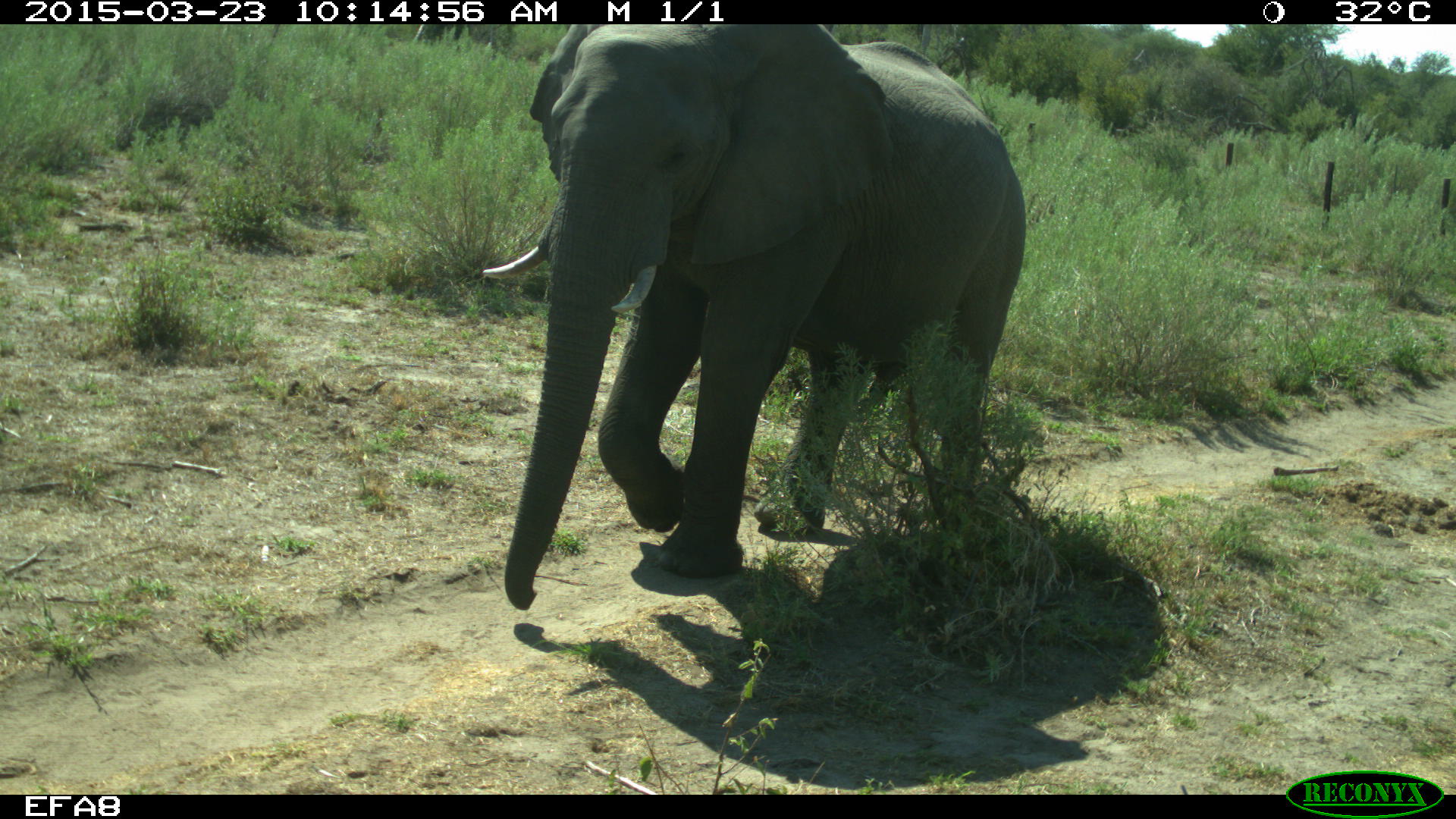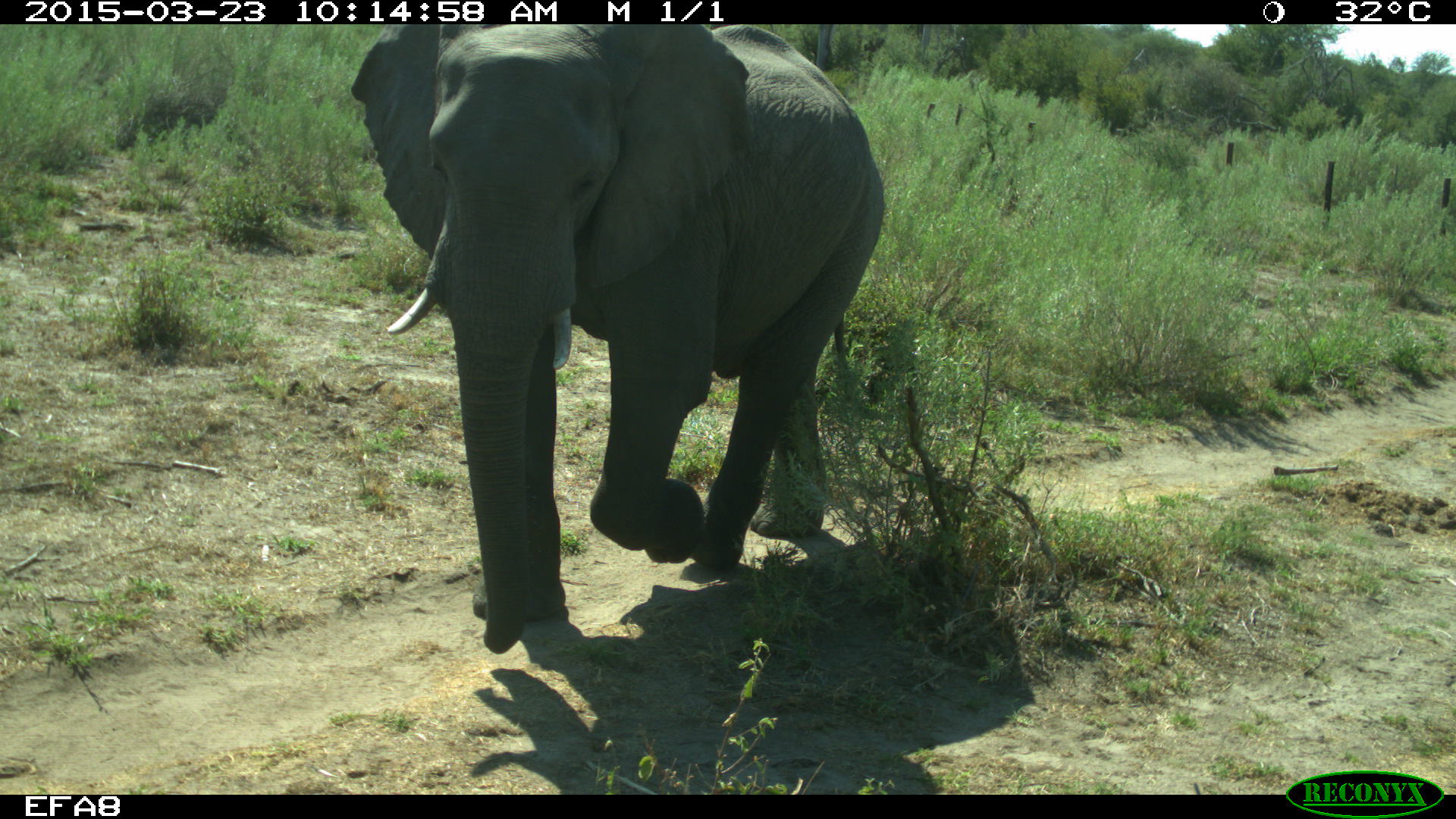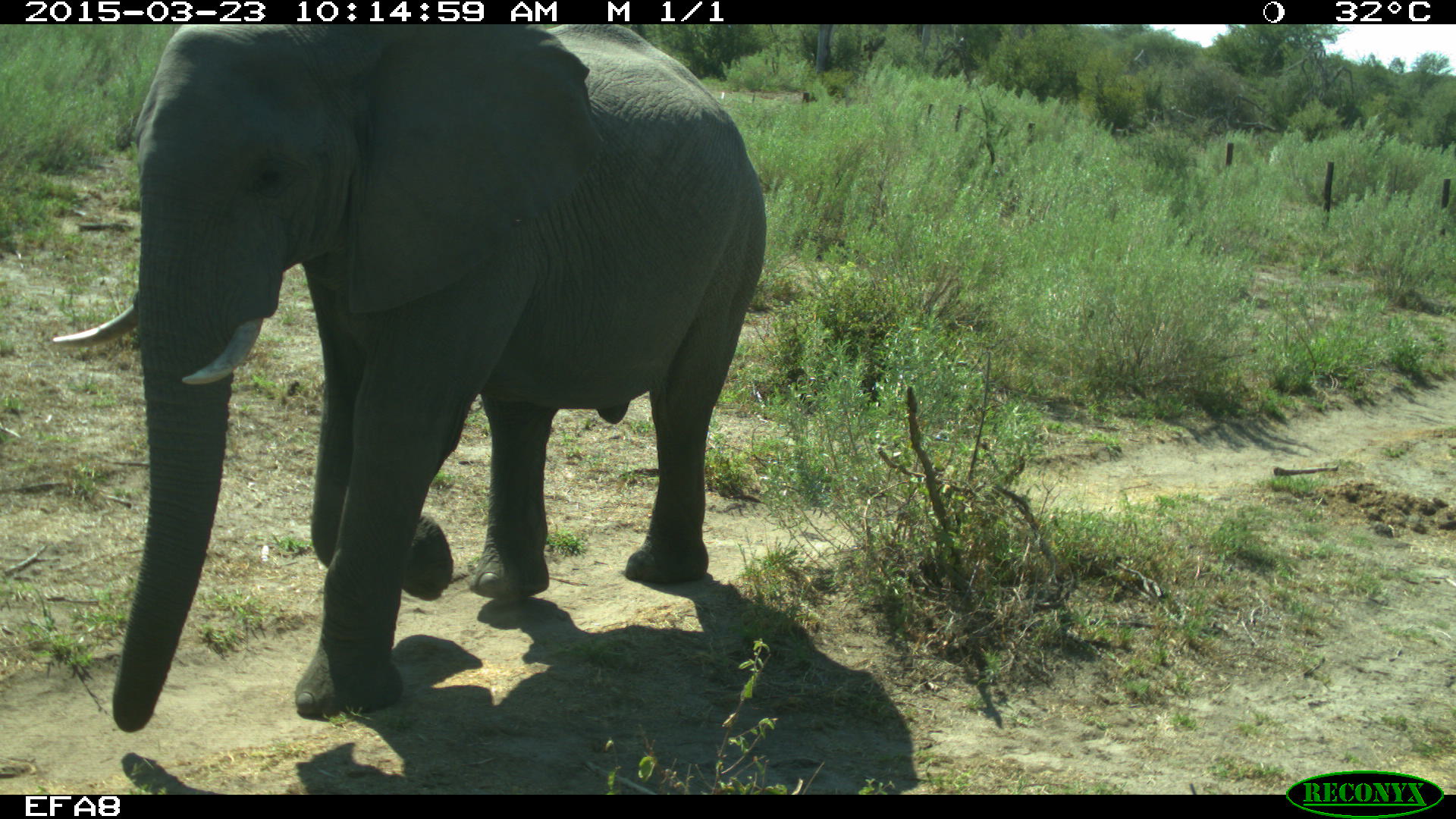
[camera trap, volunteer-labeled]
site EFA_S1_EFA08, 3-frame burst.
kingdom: Animalia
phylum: Chordata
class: Mammalia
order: Proboscidea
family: Elephantidae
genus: Loxodonta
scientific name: Loxodonta africana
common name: african bush elephant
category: elephant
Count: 1.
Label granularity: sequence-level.